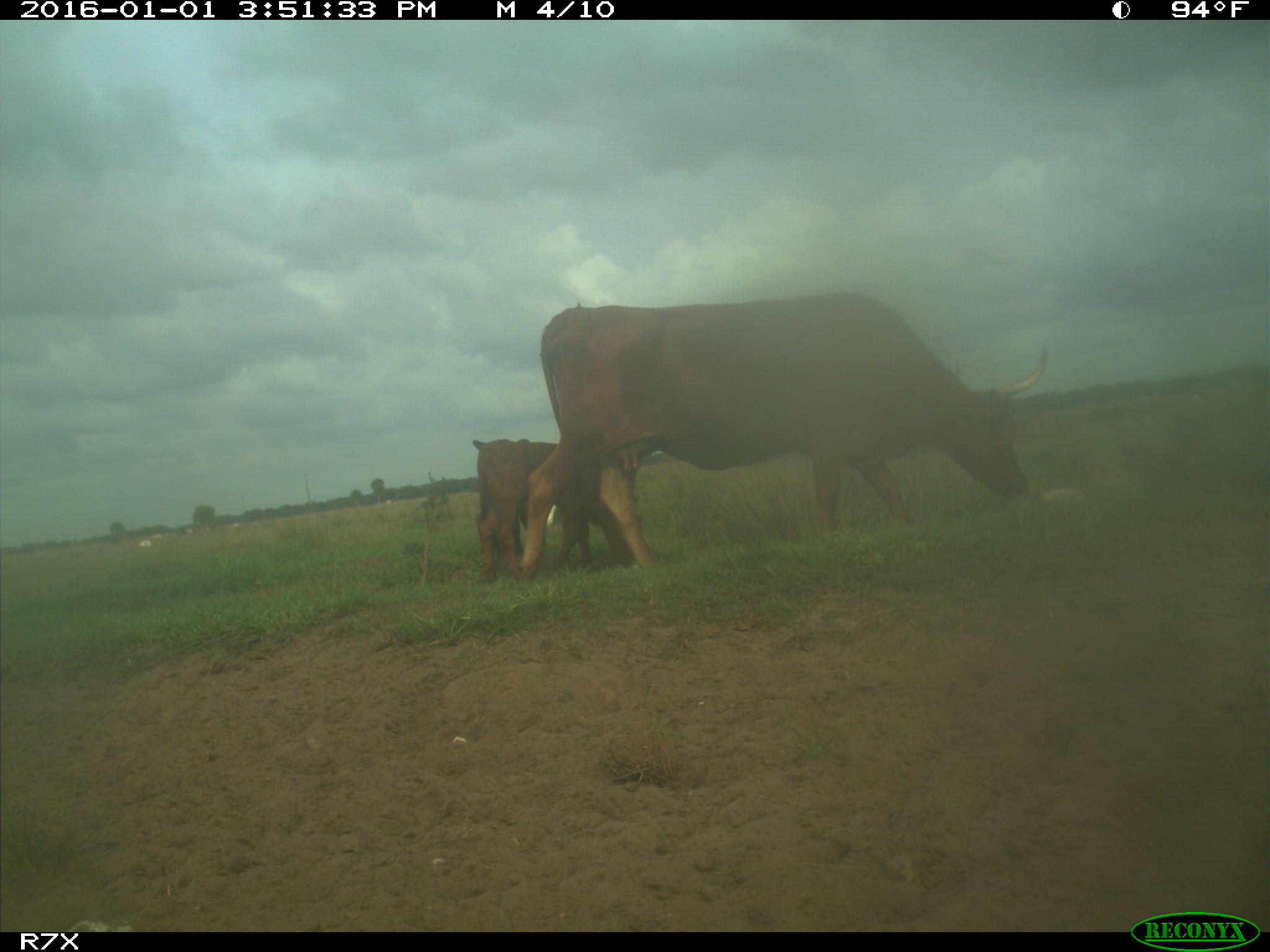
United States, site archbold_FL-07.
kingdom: Animalia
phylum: Chordata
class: Mammalia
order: Artiodactyla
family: Bovidae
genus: Bos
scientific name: Bos taurus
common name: domestic cow